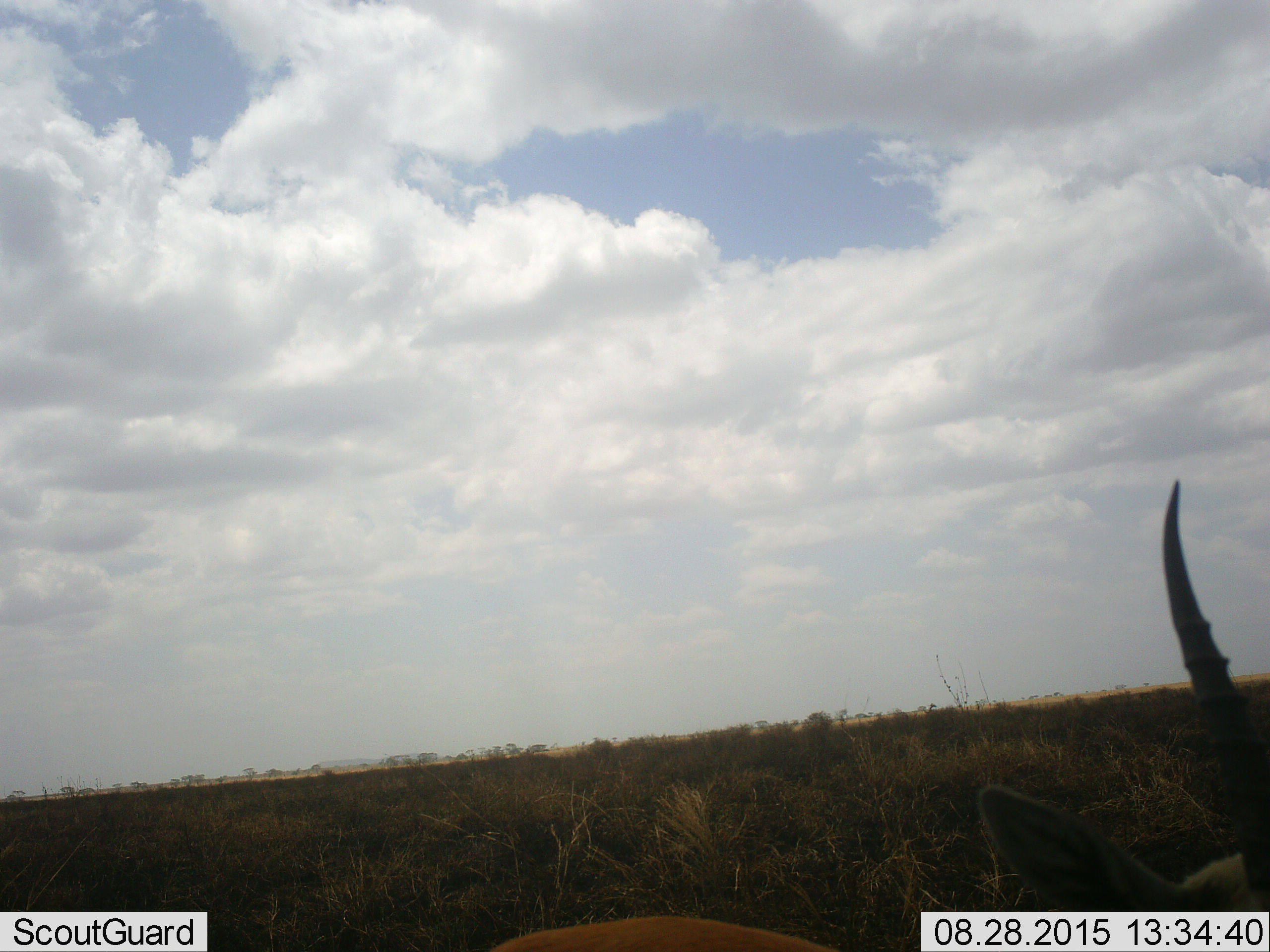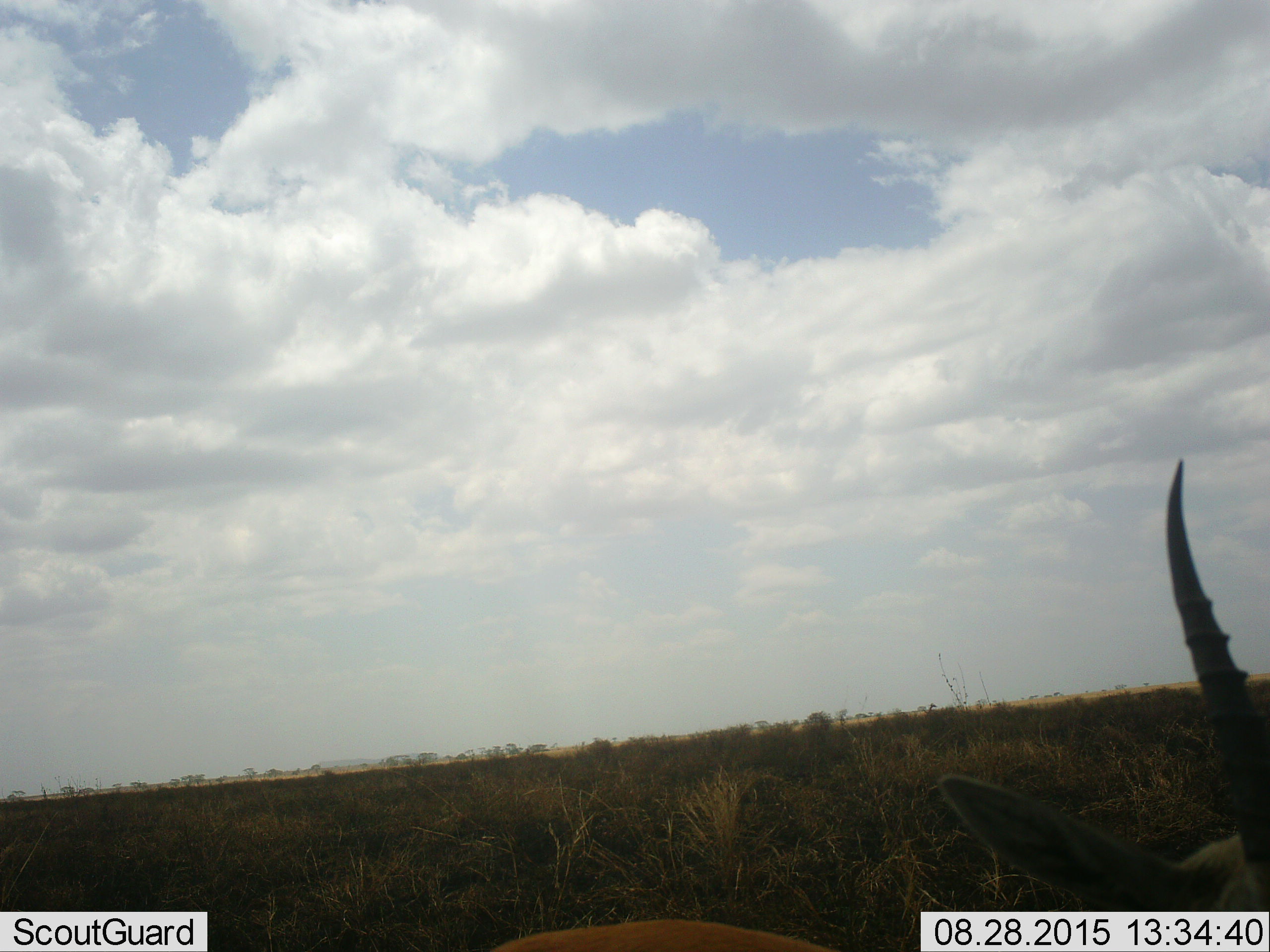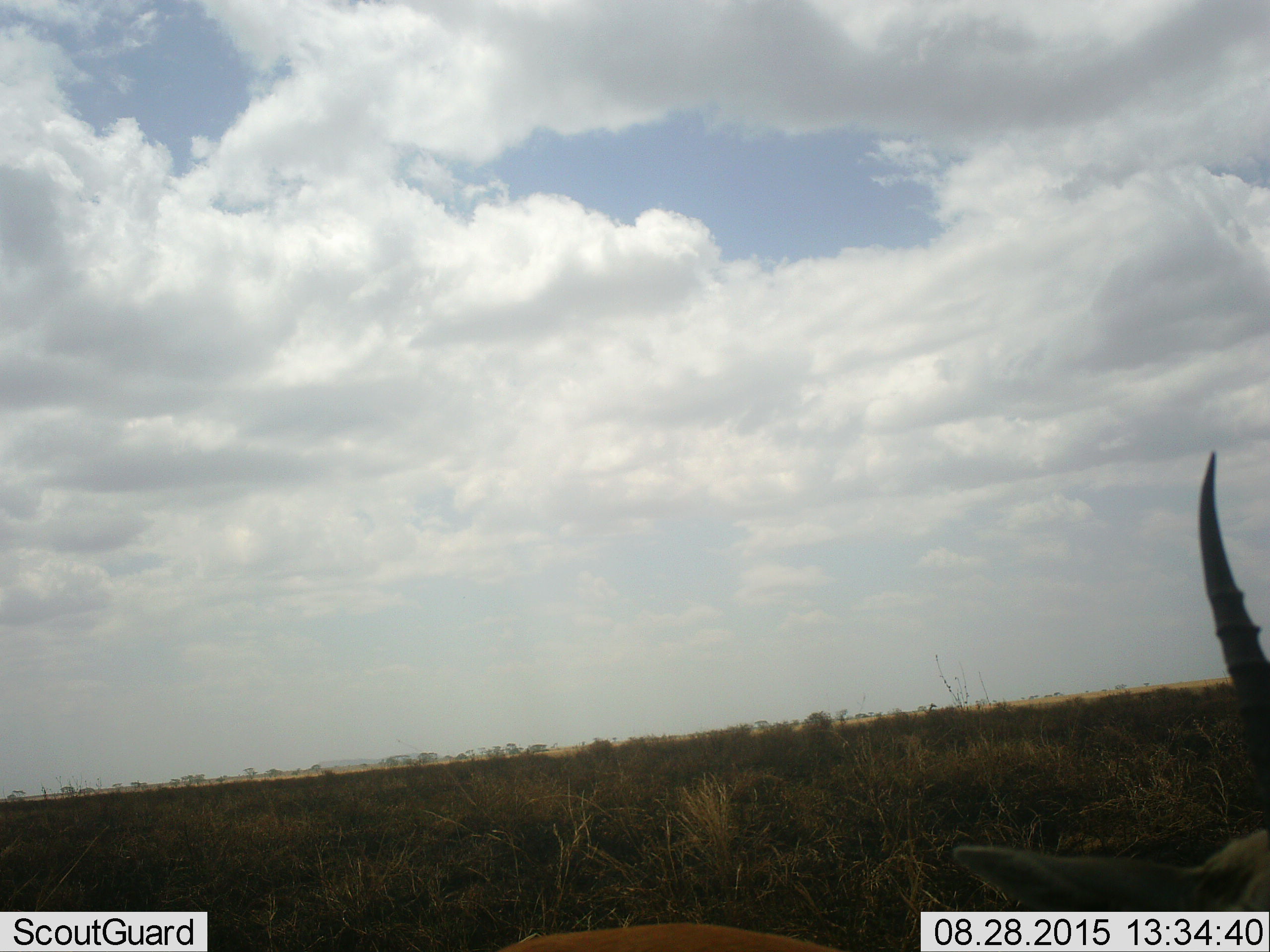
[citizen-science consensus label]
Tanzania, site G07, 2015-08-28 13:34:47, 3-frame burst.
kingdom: Animalia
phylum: Chordata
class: Mammalia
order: Artiodactyla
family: Bovidae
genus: Eudorcas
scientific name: Eudorcas thomsonii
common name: thomson's gazelle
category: gazellethomsons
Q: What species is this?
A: Gazellethomsons (thomson's gazelle) (Eudorcas thomsonii).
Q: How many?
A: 1.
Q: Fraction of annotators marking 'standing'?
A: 43%.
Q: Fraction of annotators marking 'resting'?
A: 14%.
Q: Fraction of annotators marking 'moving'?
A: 29%.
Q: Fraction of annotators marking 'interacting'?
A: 0%.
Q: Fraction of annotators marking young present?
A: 0%.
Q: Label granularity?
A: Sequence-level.